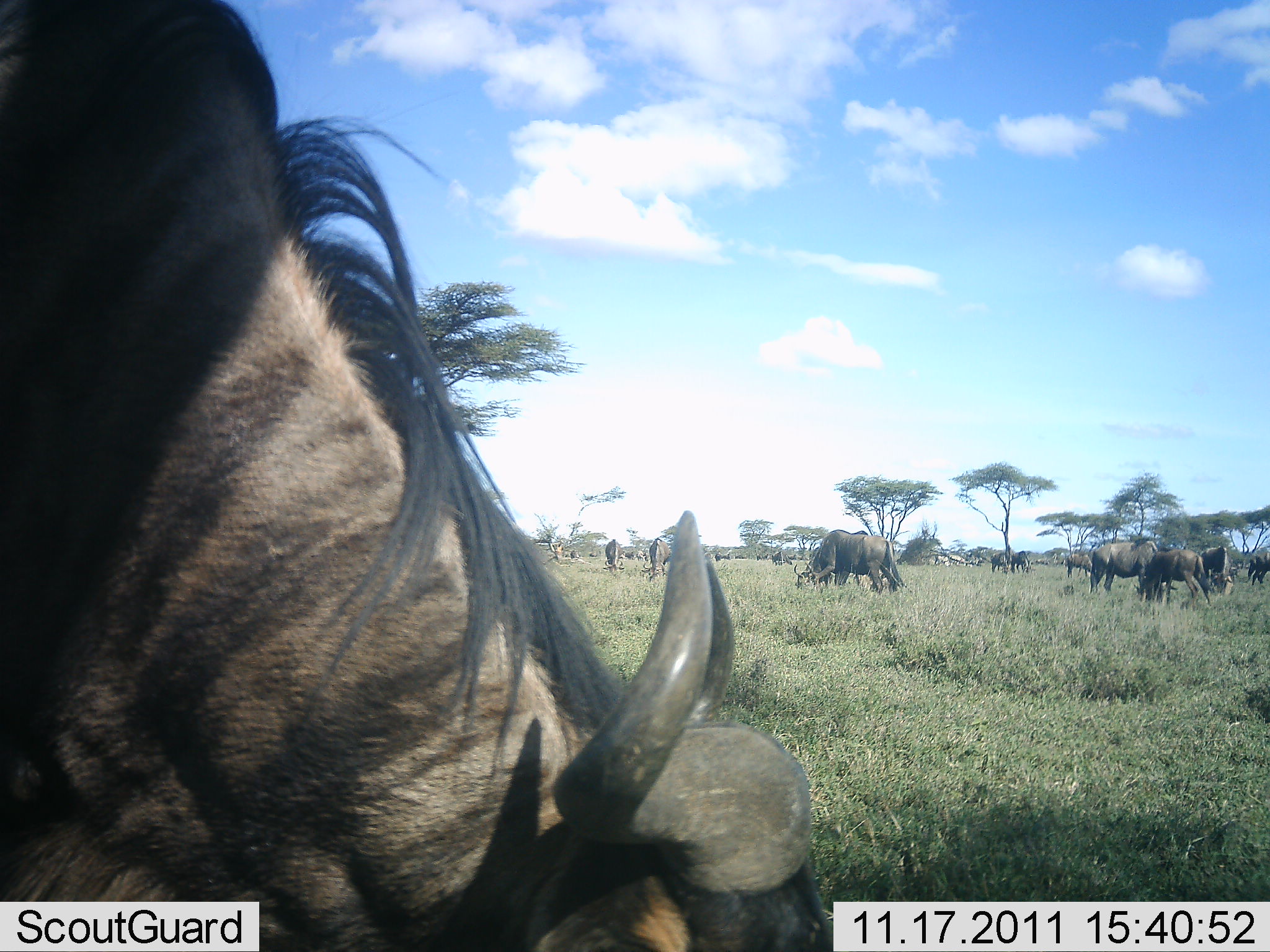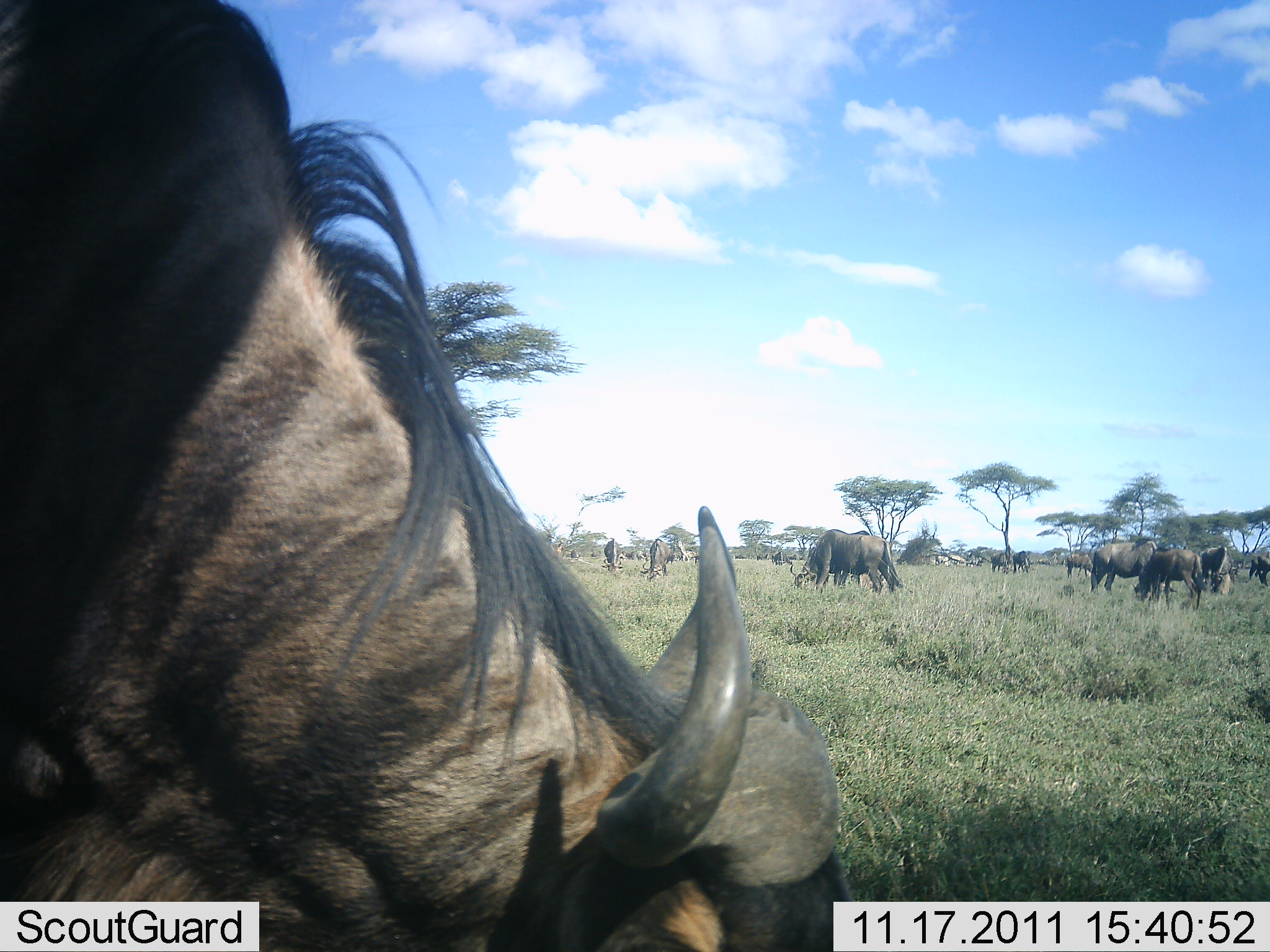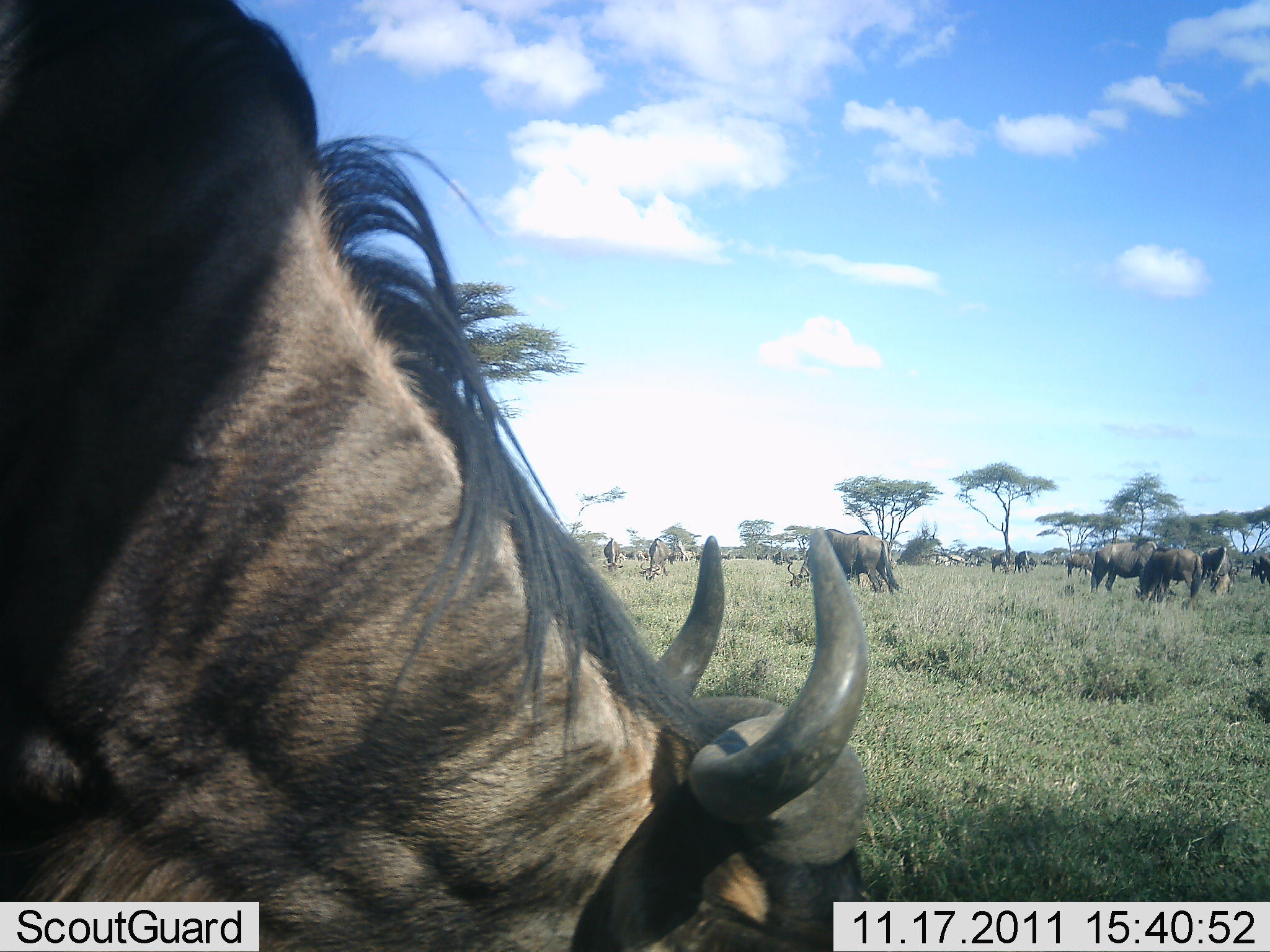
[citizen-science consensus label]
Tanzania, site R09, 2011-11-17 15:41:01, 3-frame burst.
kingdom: Animalia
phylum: Chordata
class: Mammalia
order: Artiodactyla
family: Bovidae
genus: Connochaetes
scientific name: Connochaetes taurinus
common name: blue wildebeest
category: wildebeest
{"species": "wildebeest (blue wildebeest) (Connochaetes taurinus)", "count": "11-50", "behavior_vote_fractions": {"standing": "36%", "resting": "9%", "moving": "27%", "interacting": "9%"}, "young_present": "0%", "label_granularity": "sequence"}